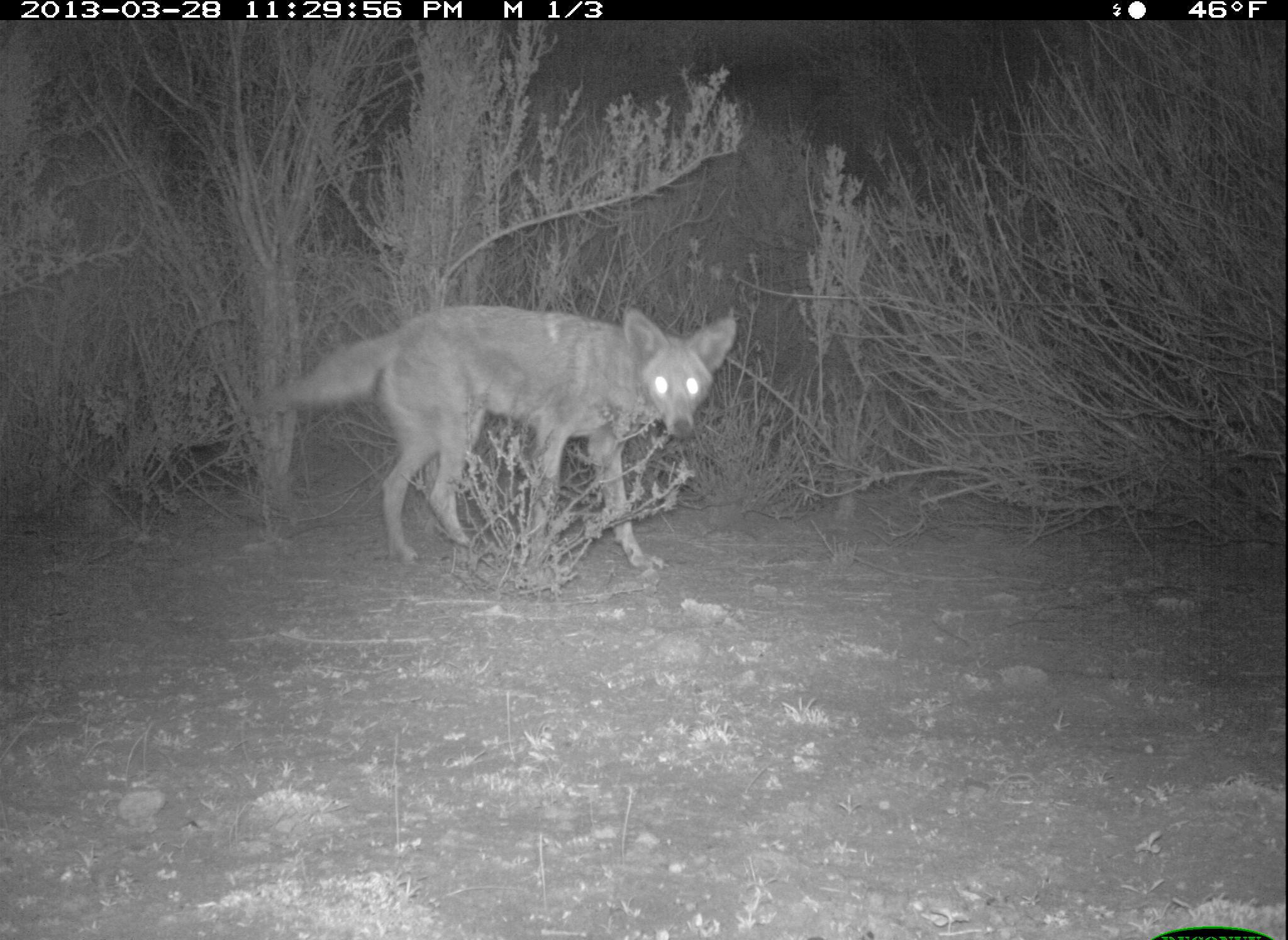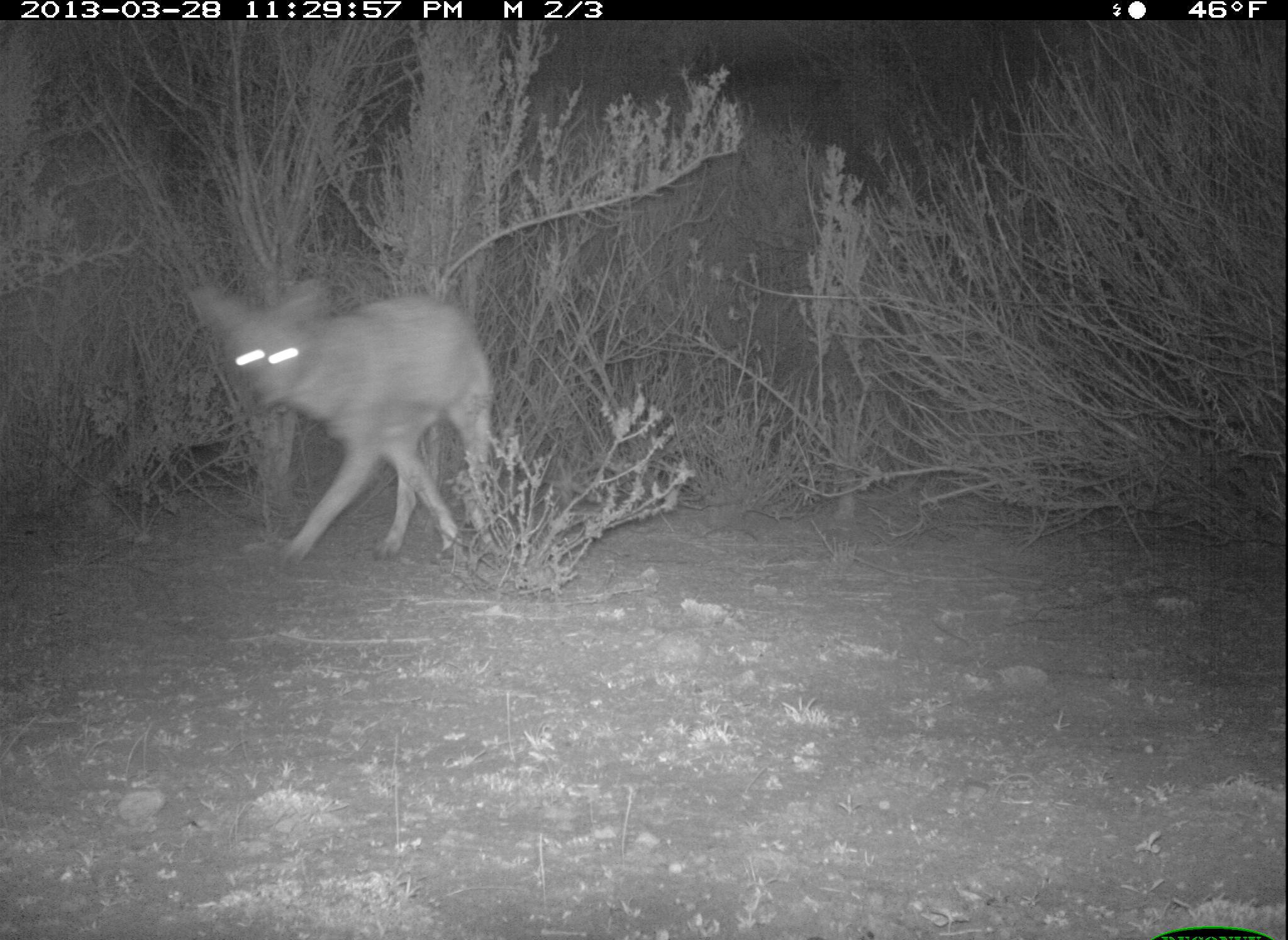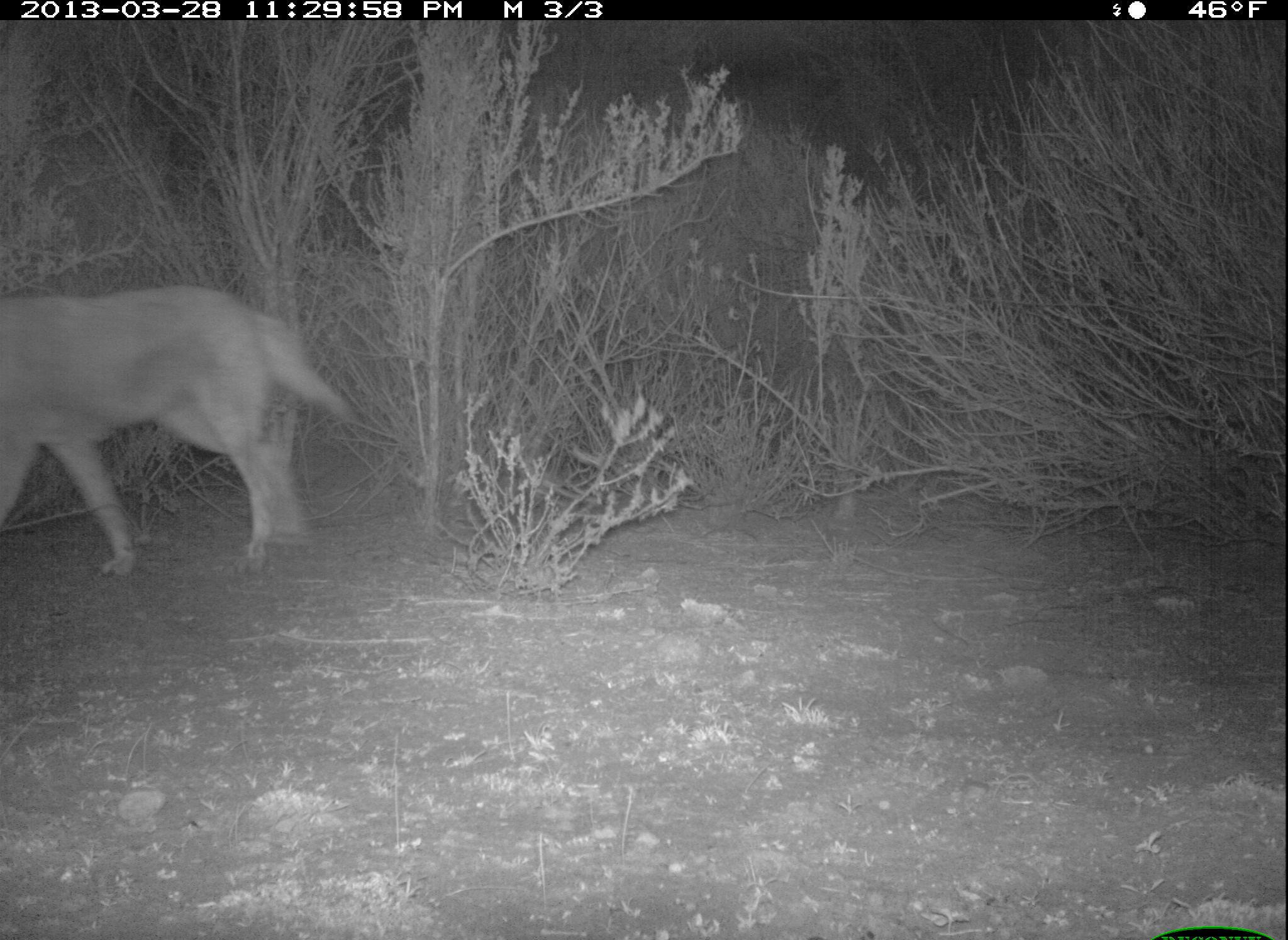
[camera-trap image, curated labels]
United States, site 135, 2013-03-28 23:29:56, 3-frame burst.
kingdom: Animalia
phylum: Chordata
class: Mammalia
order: Carnivora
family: Canidae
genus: Canis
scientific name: Canis latrans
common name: coyote